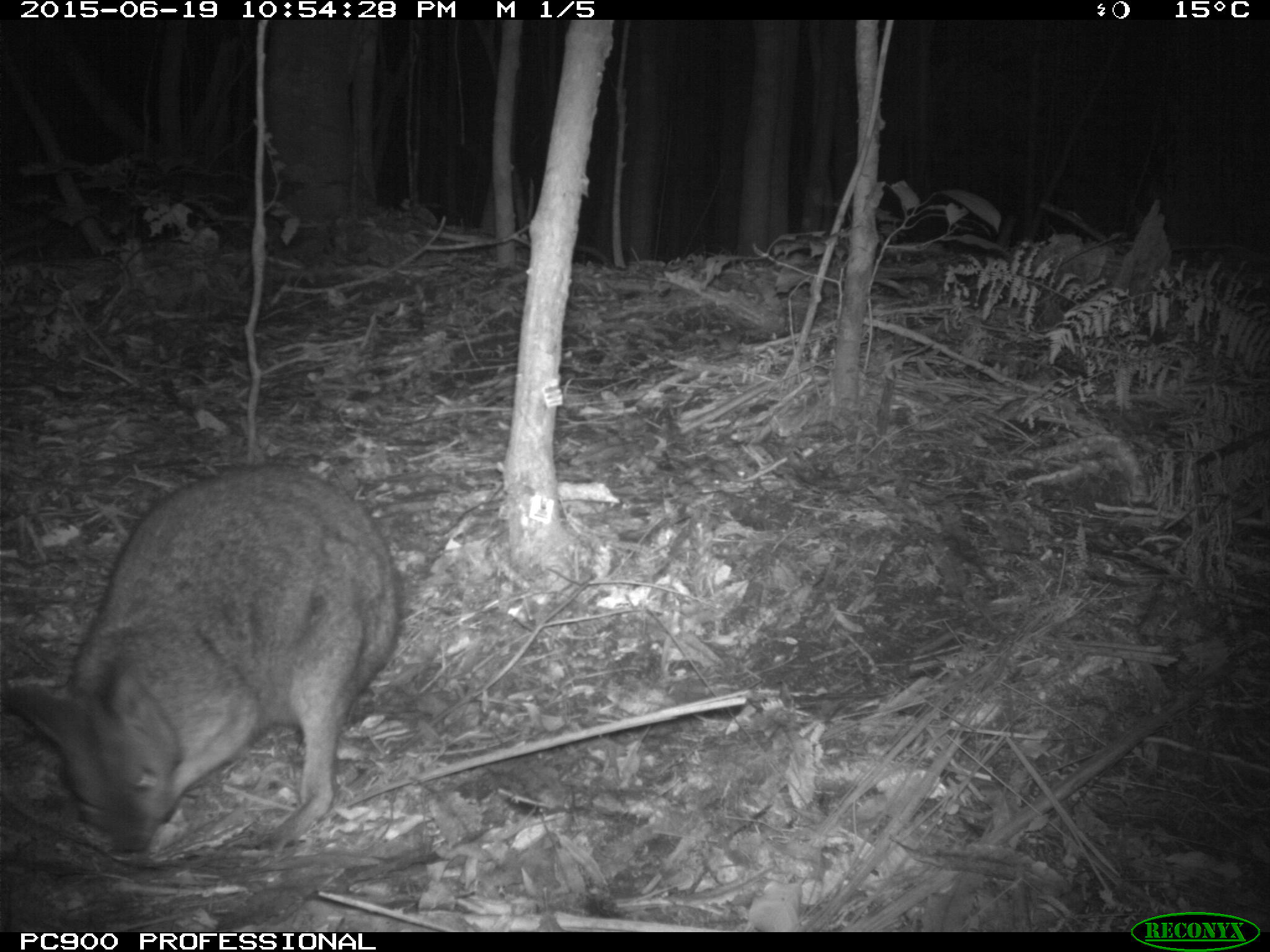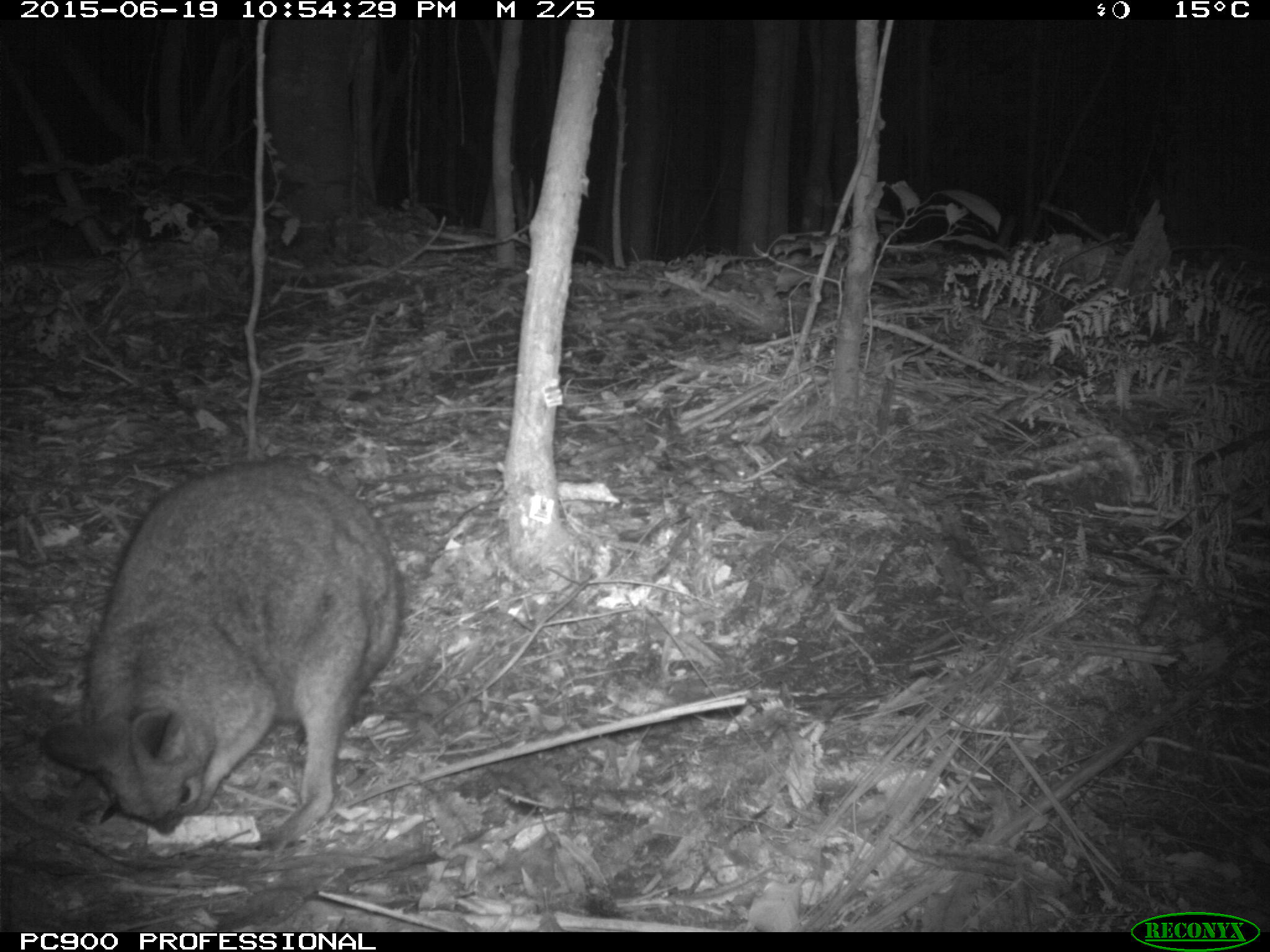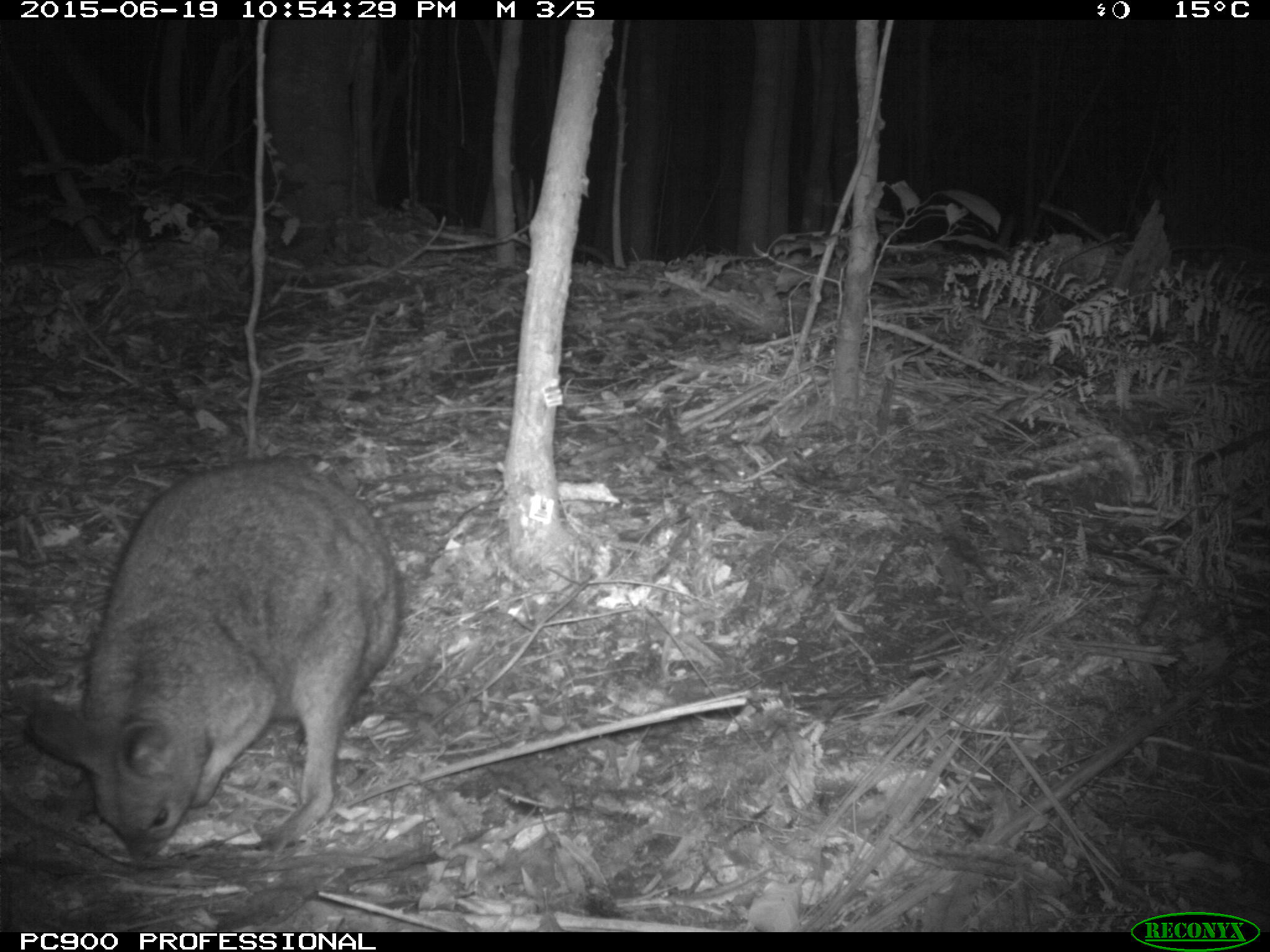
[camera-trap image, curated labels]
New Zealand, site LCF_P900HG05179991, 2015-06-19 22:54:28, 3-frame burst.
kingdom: Animalia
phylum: Chordata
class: Mammalia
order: Diprotodontia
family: Macropodidae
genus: Notamacropus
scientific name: Notamacropus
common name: wallaby